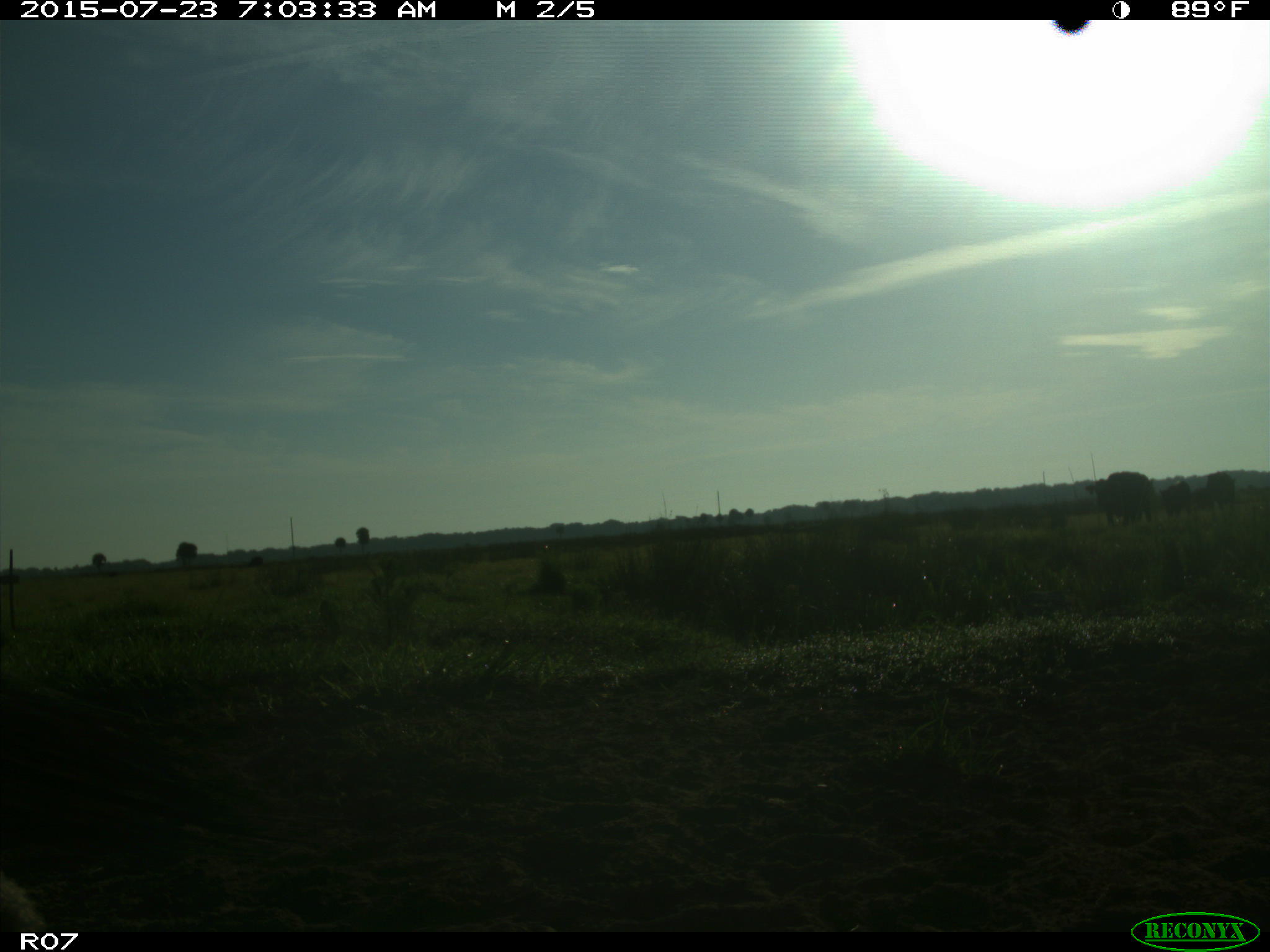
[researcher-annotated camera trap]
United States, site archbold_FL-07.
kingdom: Animalia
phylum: Chordata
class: Mammalia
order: Artiodactyla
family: Bovidae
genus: Bos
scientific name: Bos taurus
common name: domestic cow